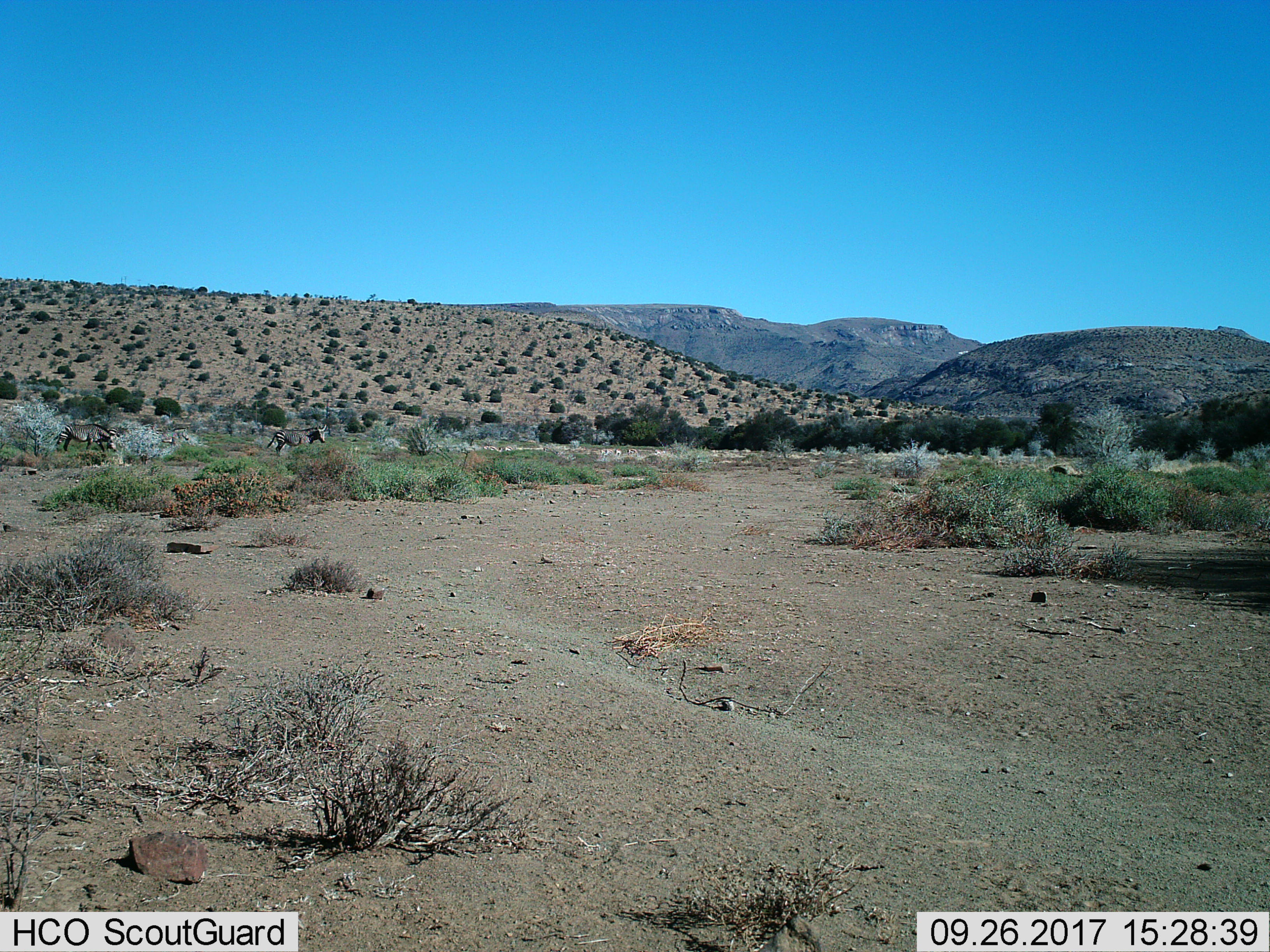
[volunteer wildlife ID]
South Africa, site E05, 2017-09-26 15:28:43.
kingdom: Animalia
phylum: Chordata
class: Mammalia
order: Artiodactyla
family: Bovidae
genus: Antidorcas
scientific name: Antidorcas marsupialis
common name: springbok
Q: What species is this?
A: Springbok (Antidorcas marsupialis).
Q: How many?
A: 5.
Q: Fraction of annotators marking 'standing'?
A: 75%.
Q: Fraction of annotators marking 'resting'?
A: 0%.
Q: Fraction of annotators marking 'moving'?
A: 50%.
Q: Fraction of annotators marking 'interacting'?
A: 0%.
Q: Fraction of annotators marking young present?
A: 0%.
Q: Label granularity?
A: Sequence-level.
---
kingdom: Animalia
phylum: Chordata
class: Mammalia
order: Perissodactyla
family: Equidae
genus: Equus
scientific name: Equus zebra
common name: mountain zebra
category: zebramountain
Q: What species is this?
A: Zebramountain (mountain zebra) (Equus zebra).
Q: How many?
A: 4.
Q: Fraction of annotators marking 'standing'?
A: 67%.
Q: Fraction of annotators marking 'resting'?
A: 0%.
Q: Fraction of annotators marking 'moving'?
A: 50%.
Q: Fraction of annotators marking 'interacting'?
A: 17%.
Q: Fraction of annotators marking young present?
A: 0%.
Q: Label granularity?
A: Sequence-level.